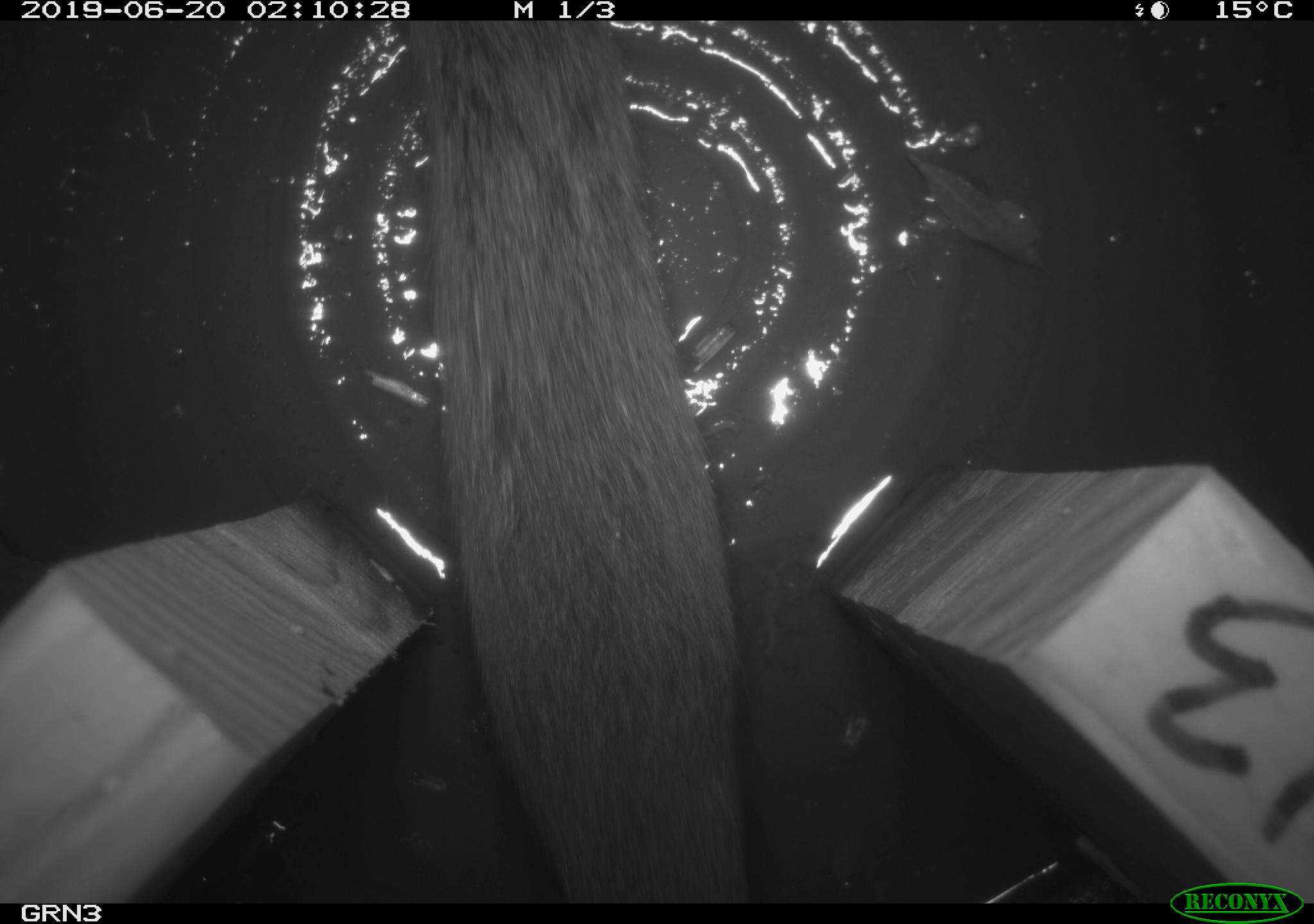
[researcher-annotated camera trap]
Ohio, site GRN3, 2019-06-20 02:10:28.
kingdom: Animalia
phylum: Chordata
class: Mammalia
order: Rodentia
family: Cricetidae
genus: Microtus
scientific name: Microtus pennsylvanicus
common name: meadow vole